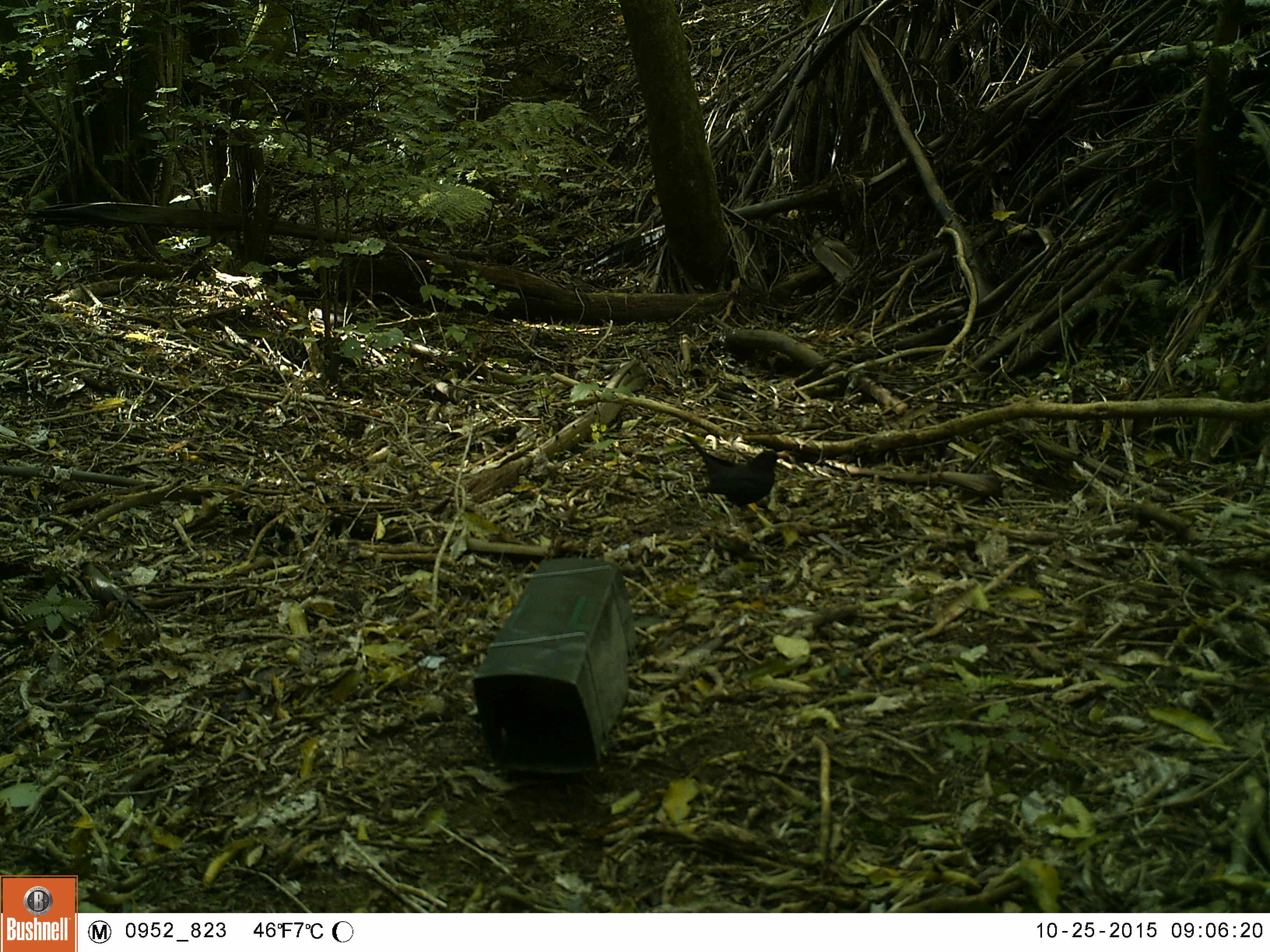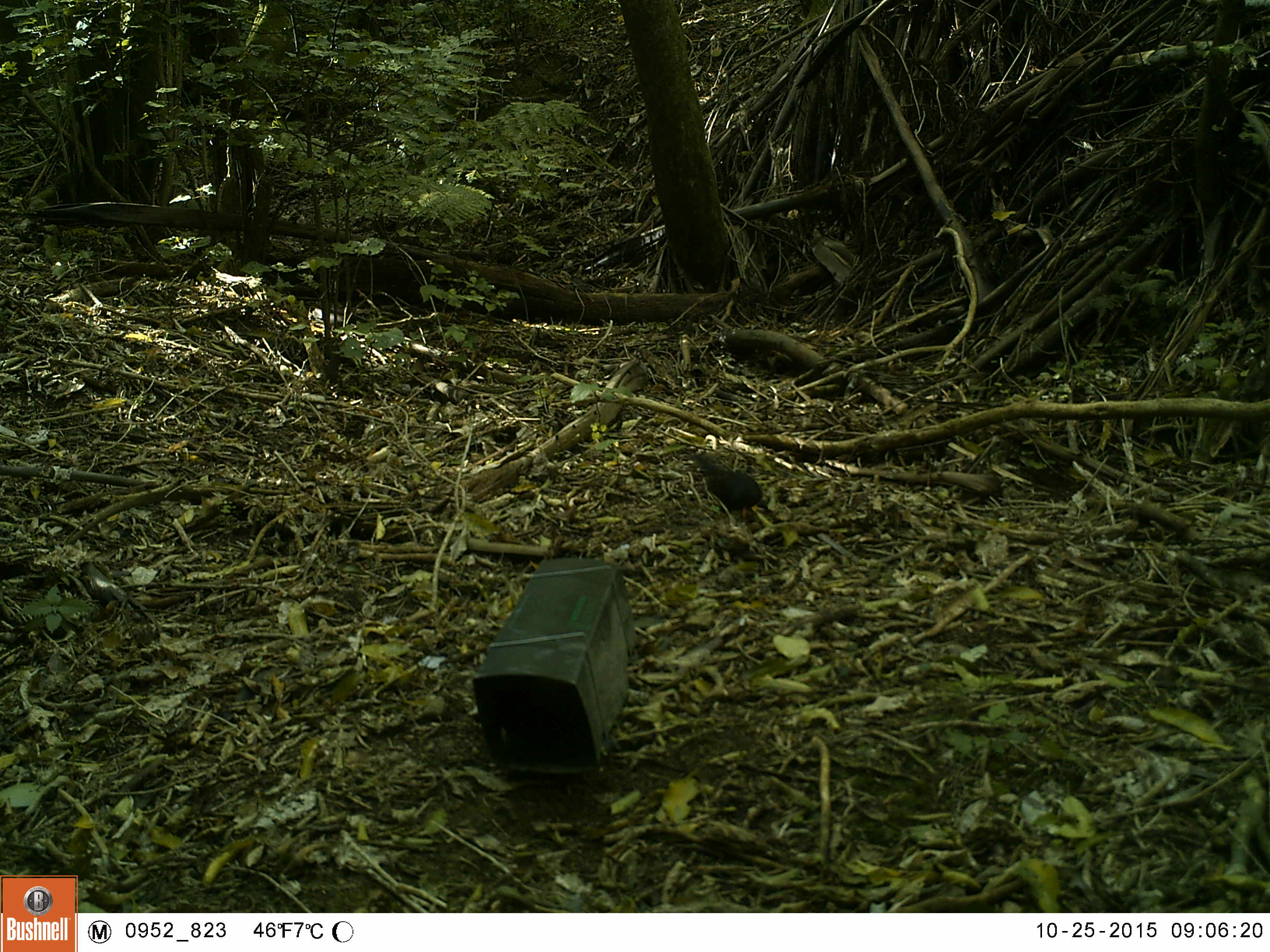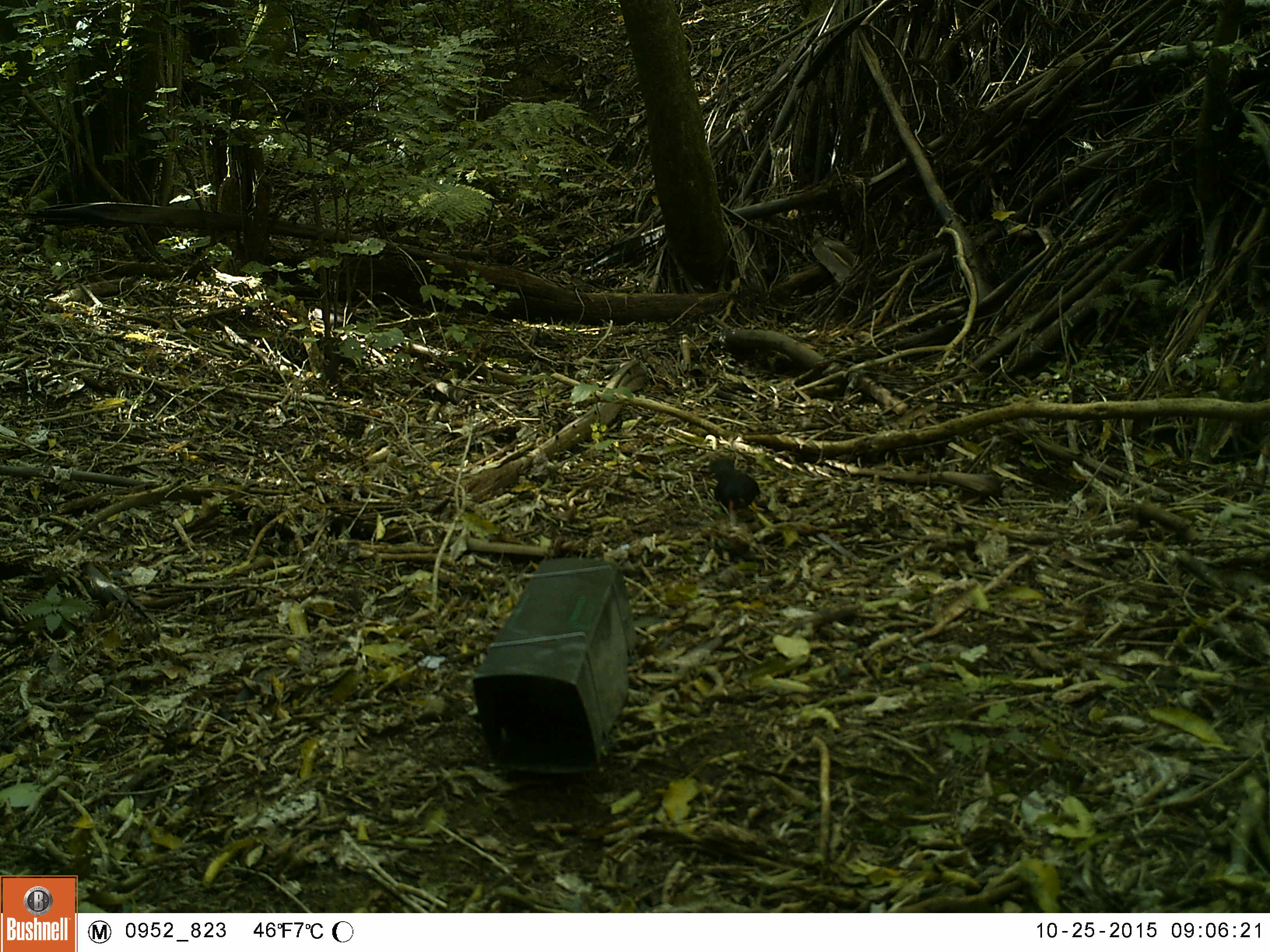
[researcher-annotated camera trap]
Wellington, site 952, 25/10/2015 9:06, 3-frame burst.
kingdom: Animalia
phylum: Chordata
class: Aves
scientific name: Aves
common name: bird